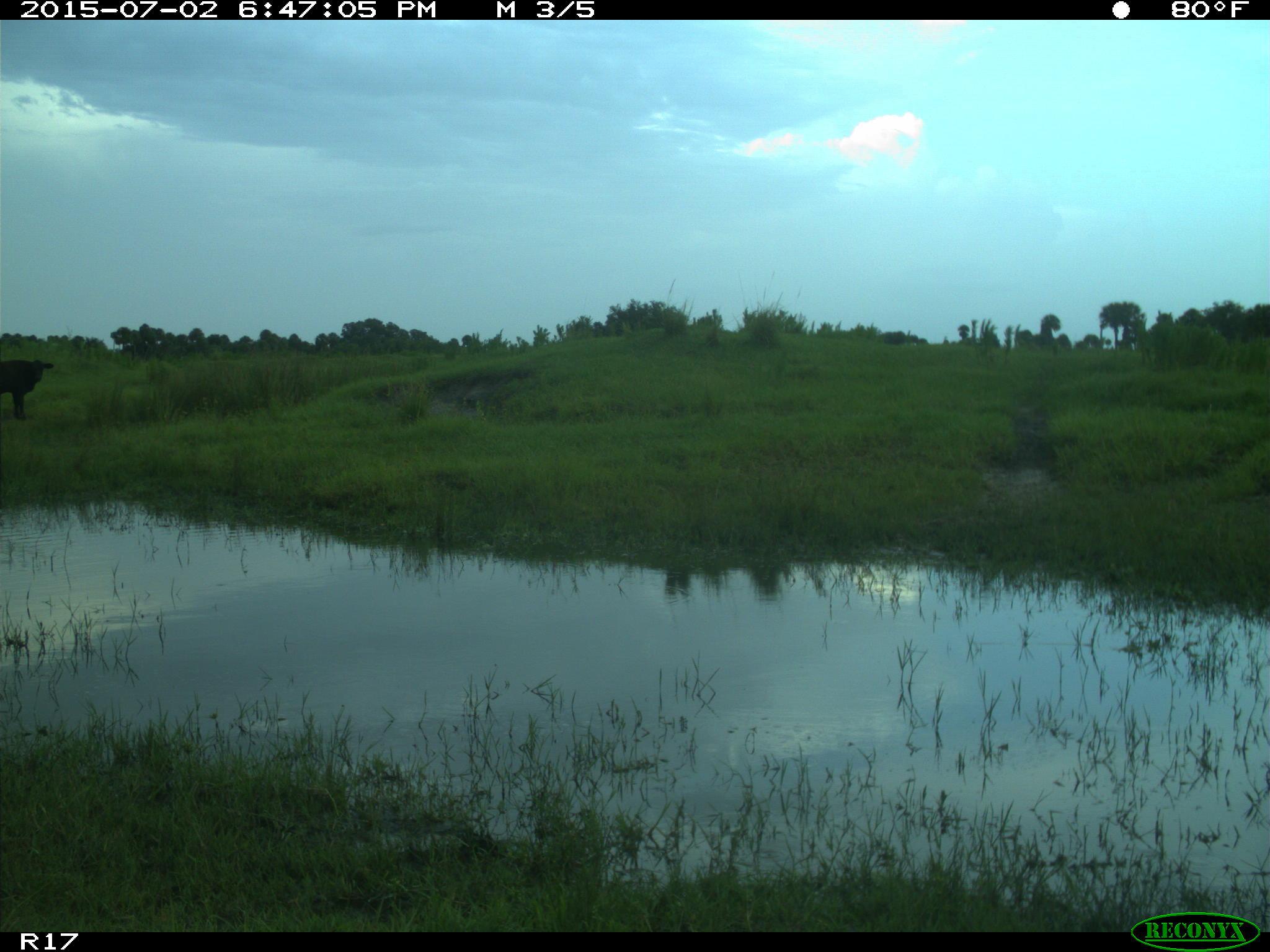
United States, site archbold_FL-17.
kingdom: Animalia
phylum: Chordata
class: Mammalia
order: Artiodactyla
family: Bovidae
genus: Bos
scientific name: Bos taurus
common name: domestic cow